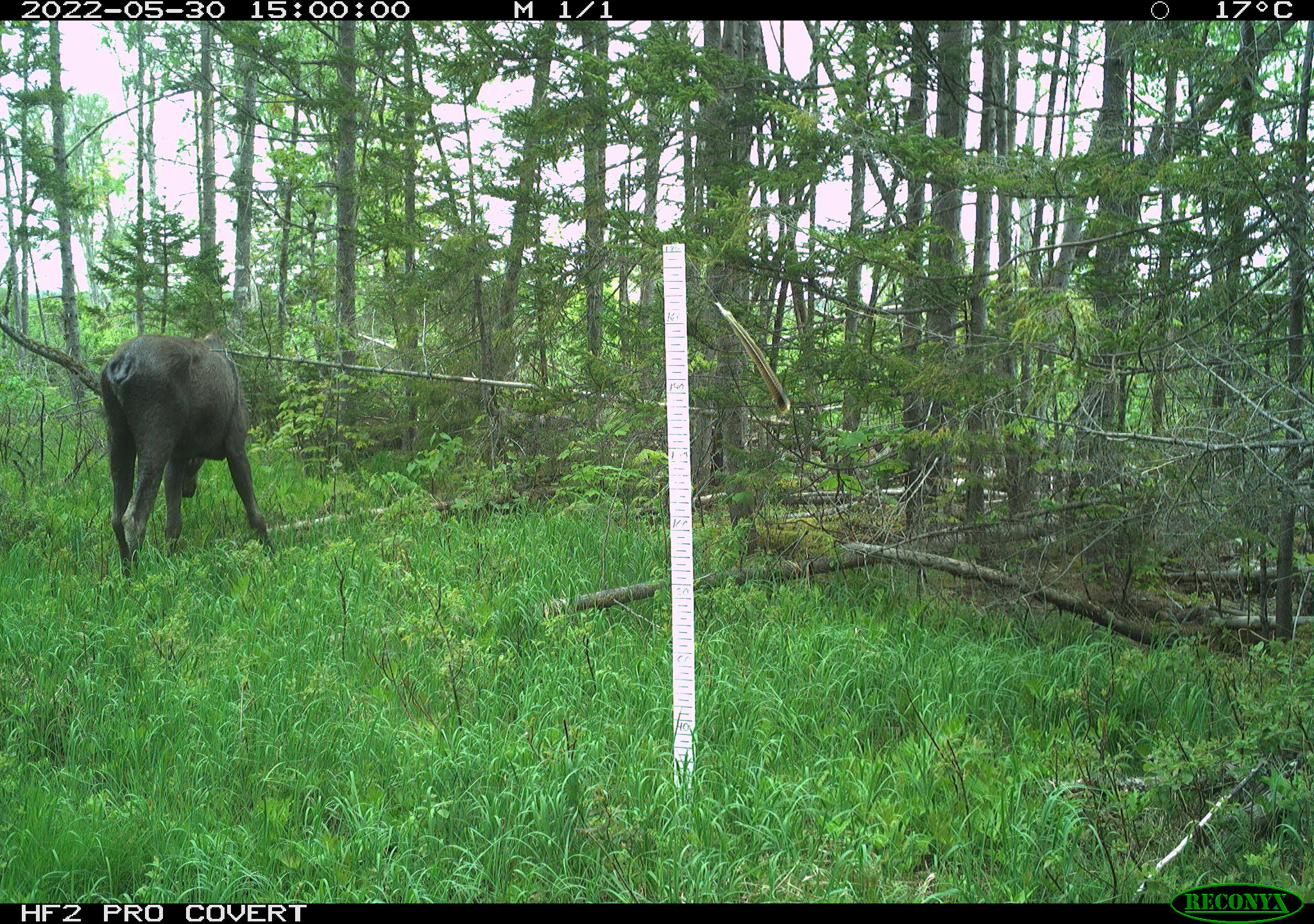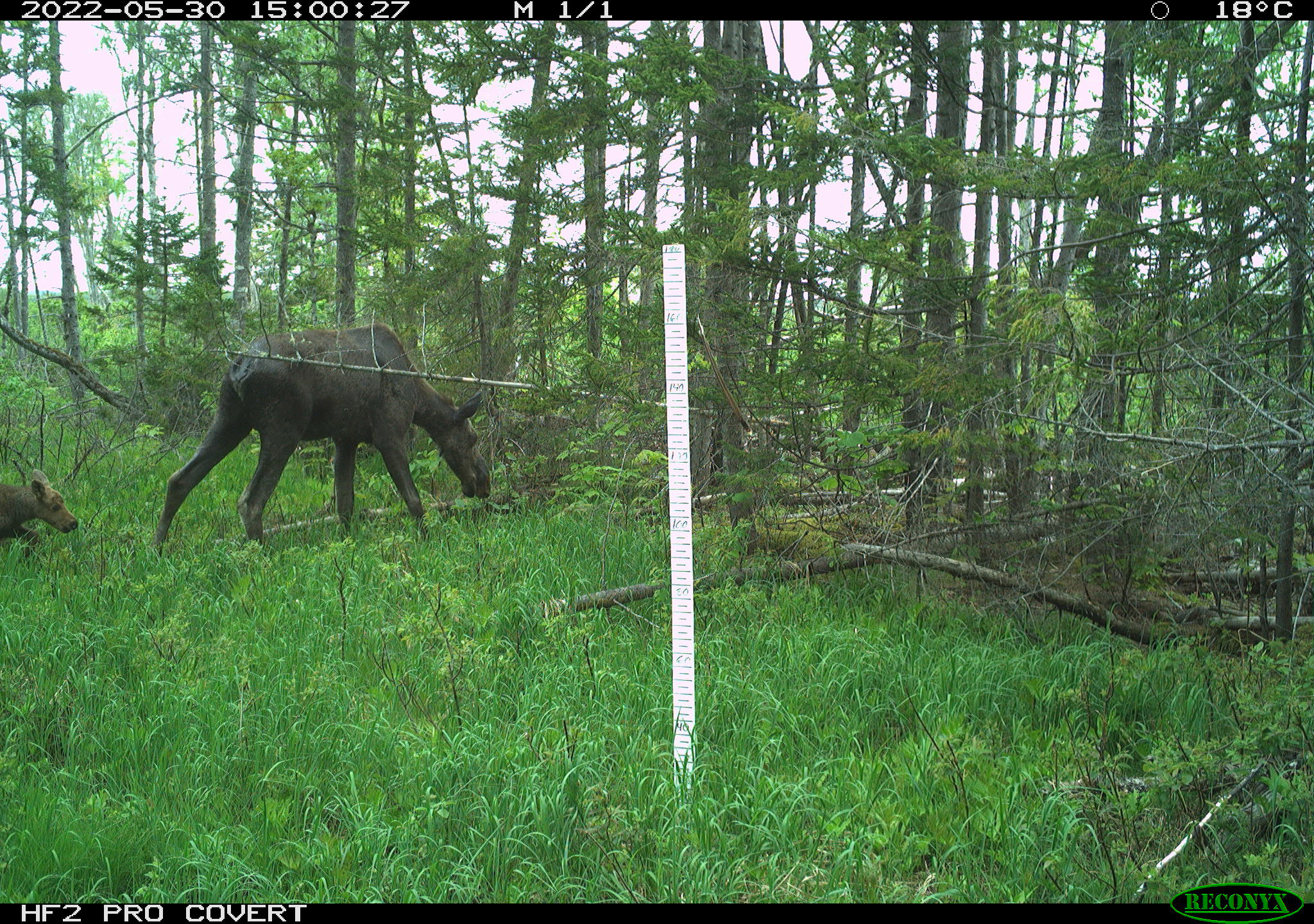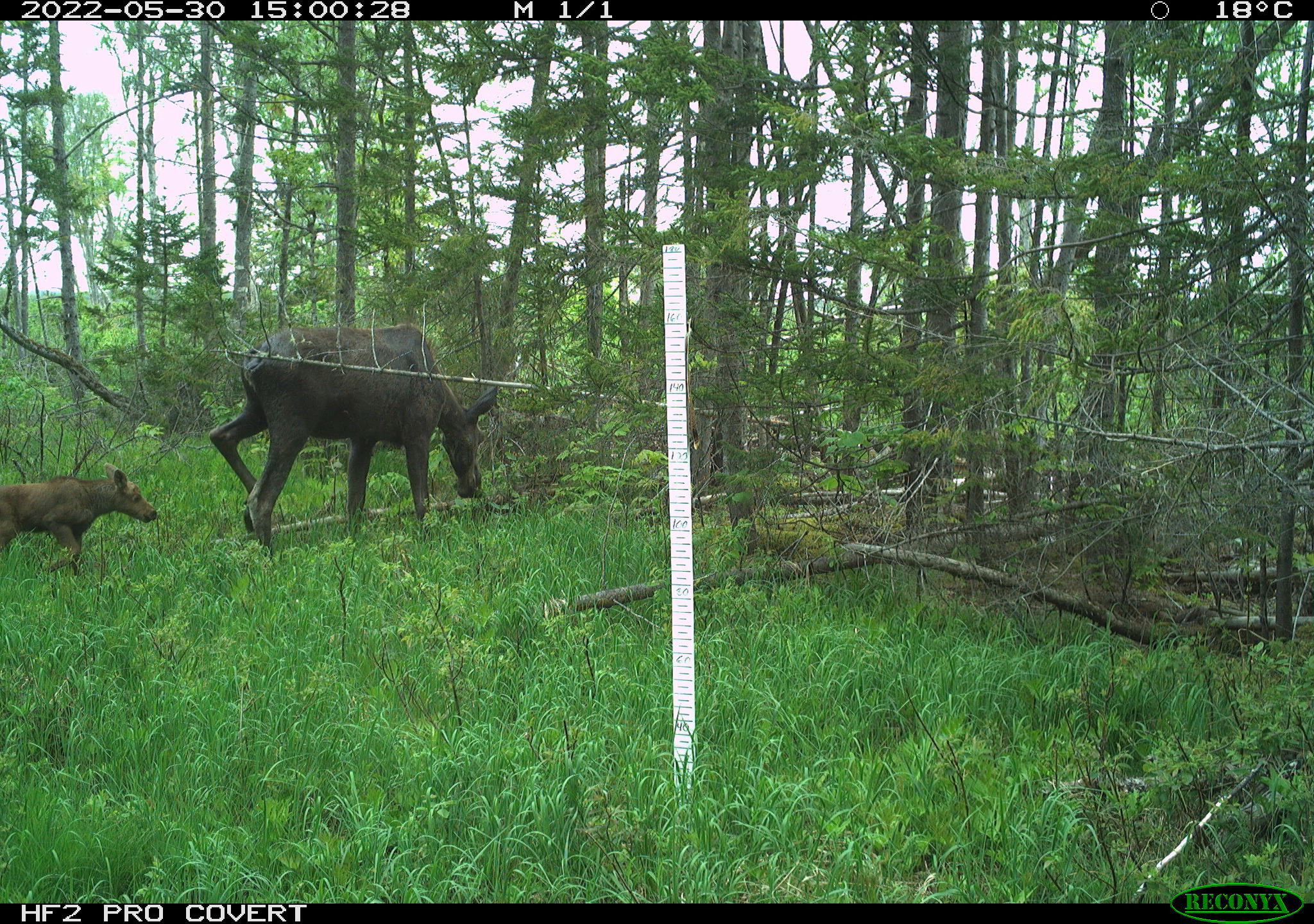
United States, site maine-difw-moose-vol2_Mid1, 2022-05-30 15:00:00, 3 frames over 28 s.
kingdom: Animalia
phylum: Chordata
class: Mammalia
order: Artiodactyla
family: Cervidae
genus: Alces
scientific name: Alces alces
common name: moose